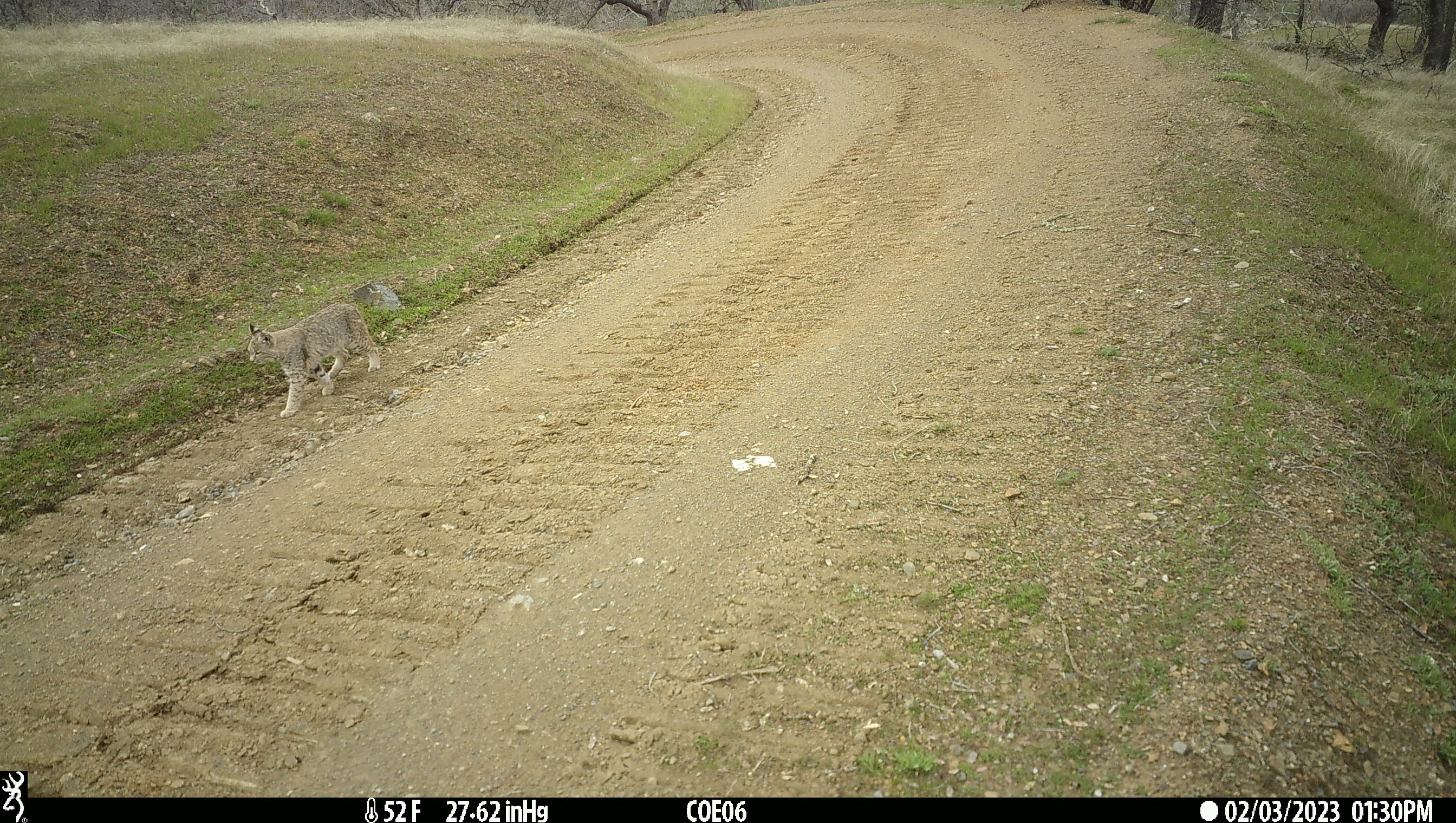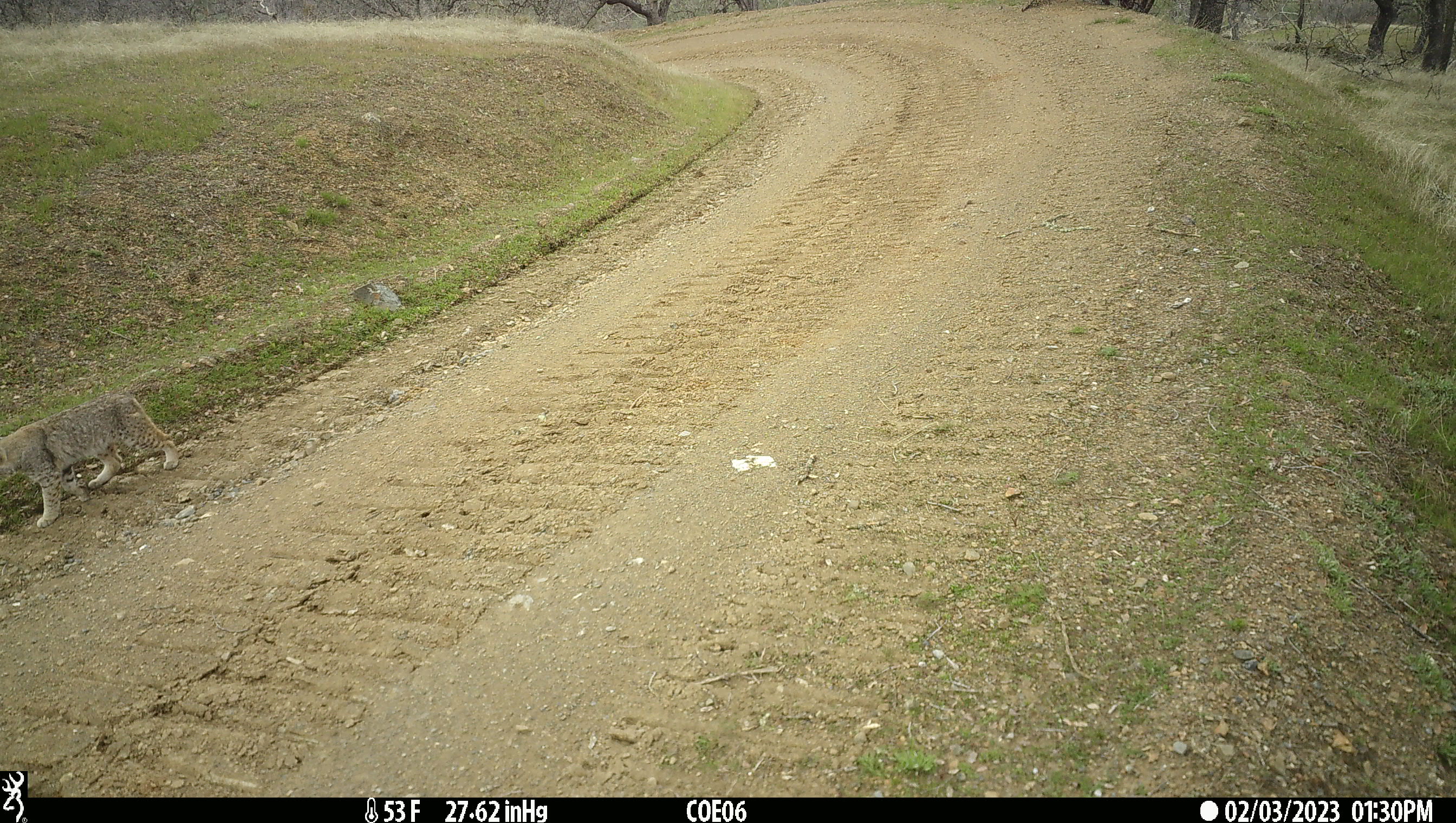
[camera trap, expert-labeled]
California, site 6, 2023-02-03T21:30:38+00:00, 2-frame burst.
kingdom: Animalia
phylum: Chordata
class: Mammalia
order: Carnivora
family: Felidae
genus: Lynx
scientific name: Lynx rufus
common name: bobcat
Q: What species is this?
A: Bobcat (Lynx rufus).